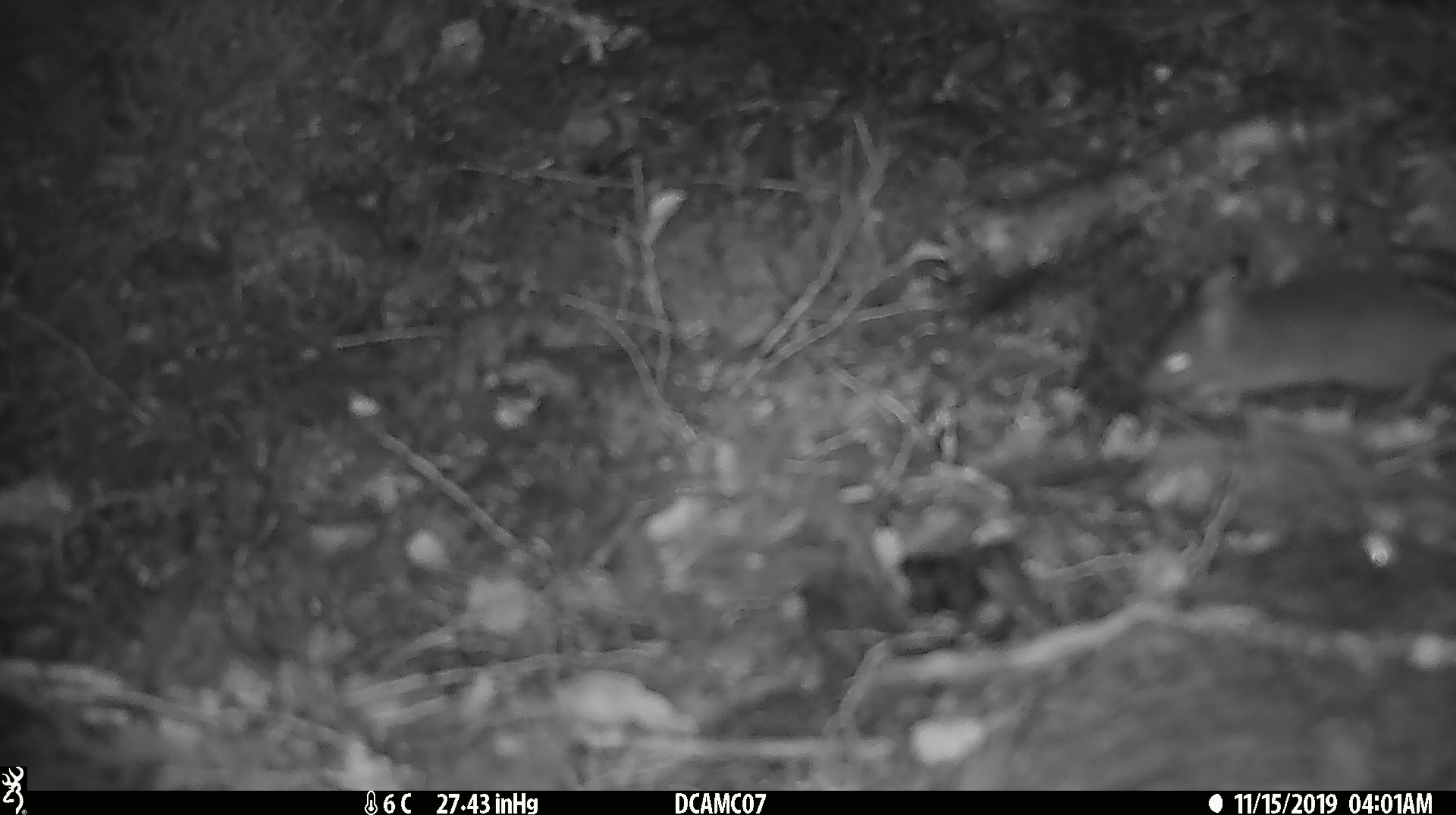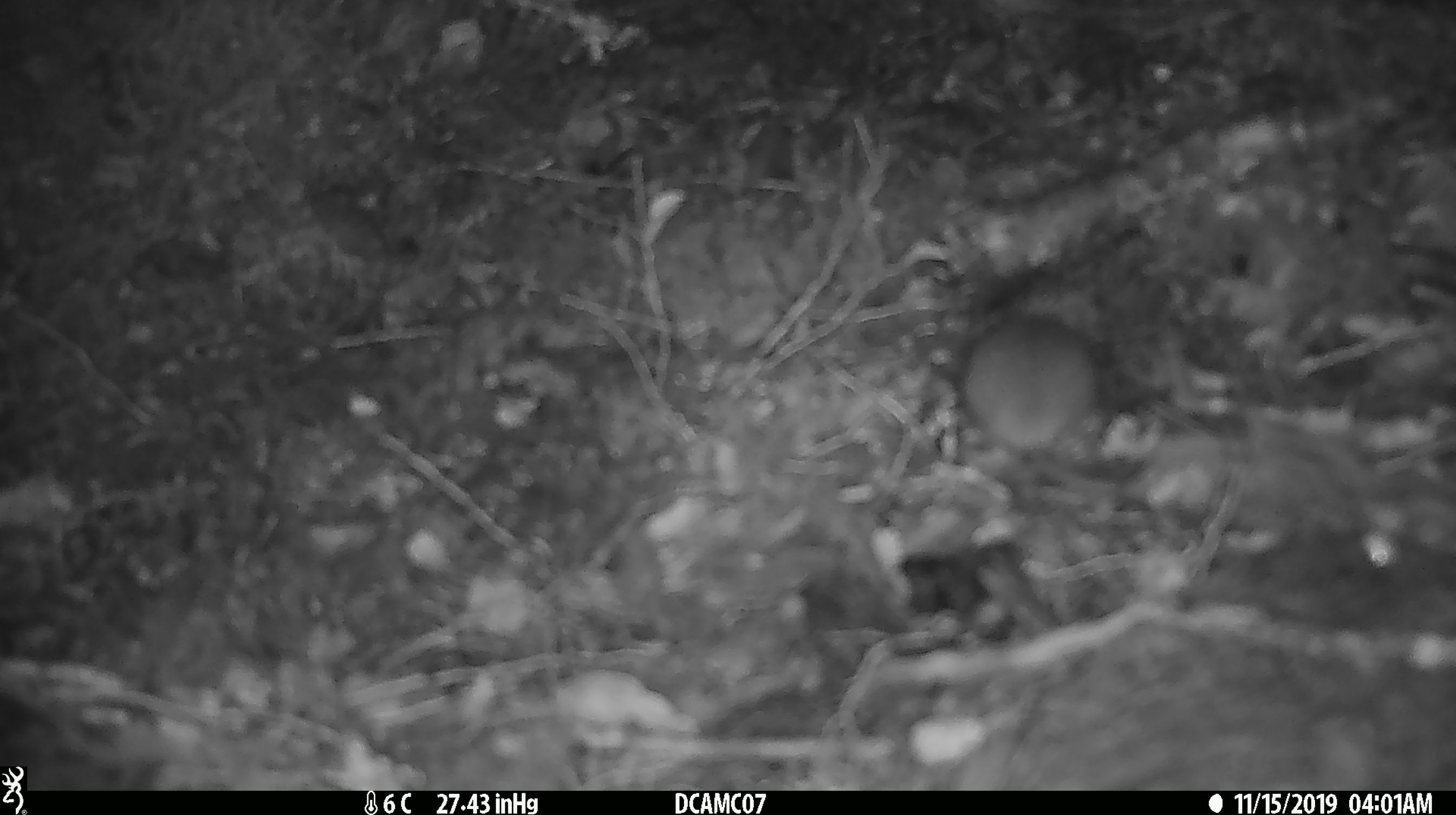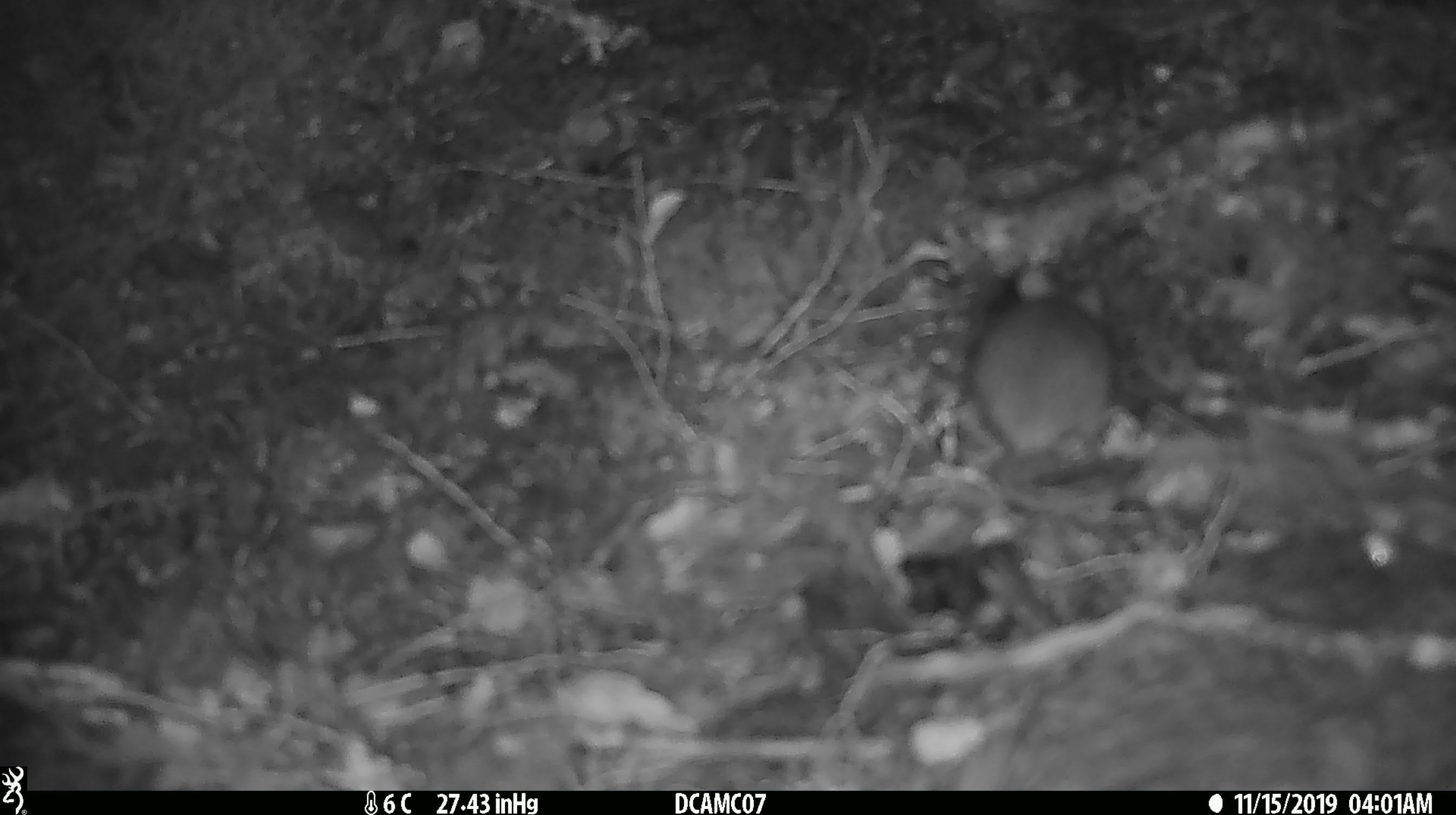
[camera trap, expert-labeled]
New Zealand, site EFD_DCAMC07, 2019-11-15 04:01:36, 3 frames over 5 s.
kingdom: Animalia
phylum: Chordata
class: Mammalia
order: Rodentia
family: Muridae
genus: Mus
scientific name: Mus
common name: mouse